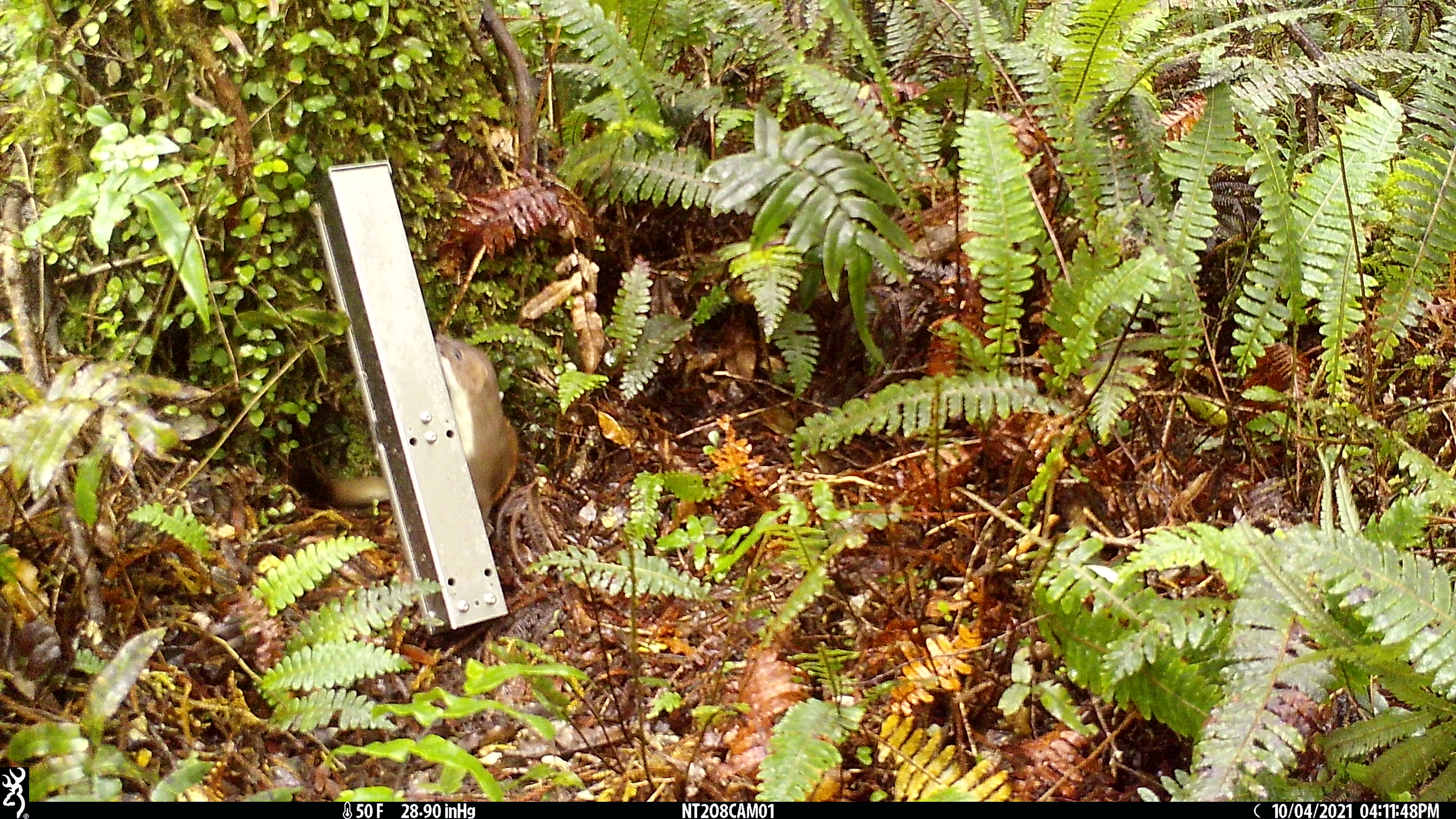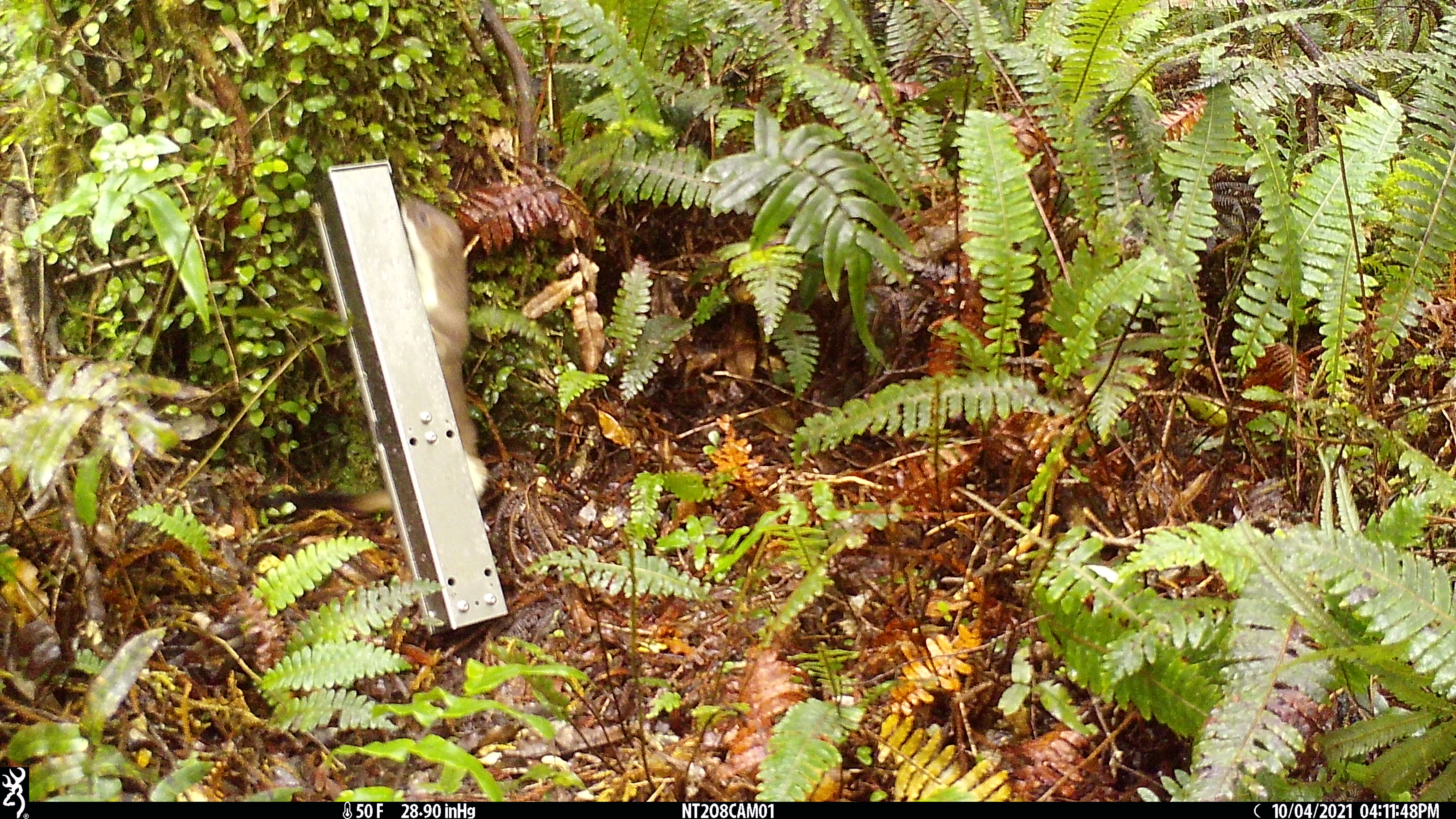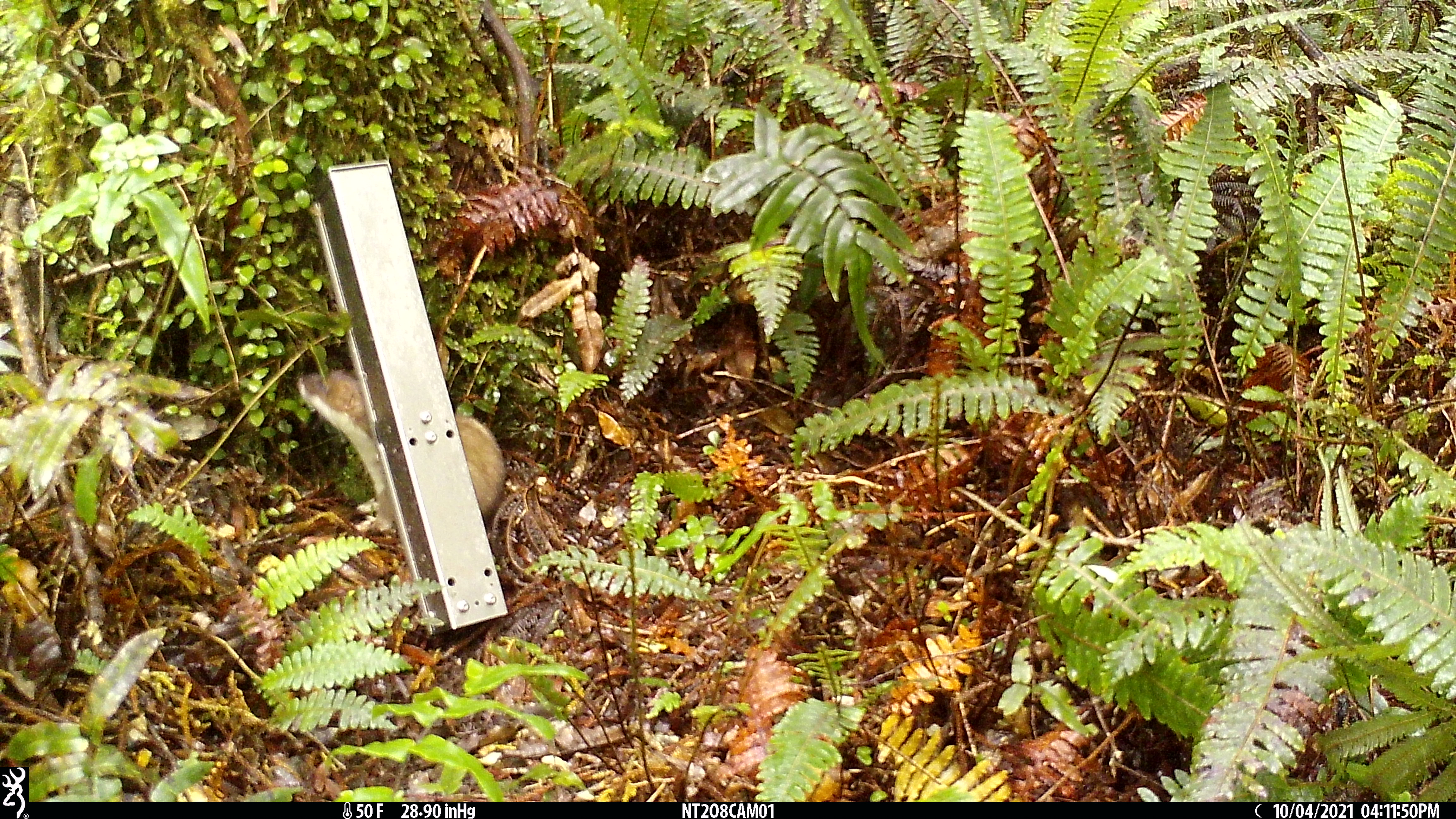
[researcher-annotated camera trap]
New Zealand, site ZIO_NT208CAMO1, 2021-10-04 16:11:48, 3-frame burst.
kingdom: Animalia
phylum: Chordata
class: Mammalia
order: Carnivora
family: Mustelidae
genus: Mustela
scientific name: Mustela erminea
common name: stoat